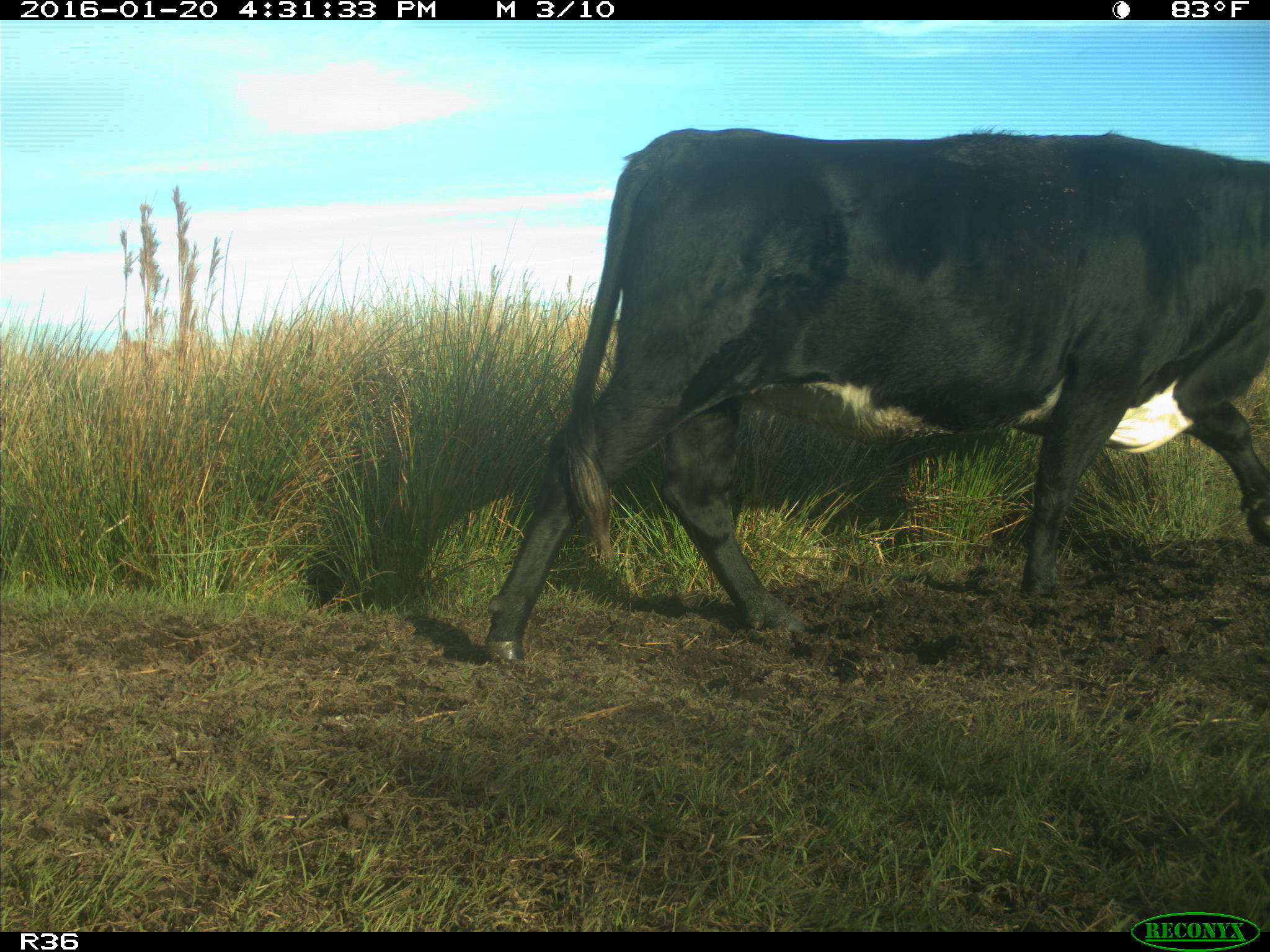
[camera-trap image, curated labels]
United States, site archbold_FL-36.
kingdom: Animalia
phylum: Chordata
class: Mammalia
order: Artiodactyla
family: Bovidae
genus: Bos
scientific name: Bos taurus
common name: domestic cow